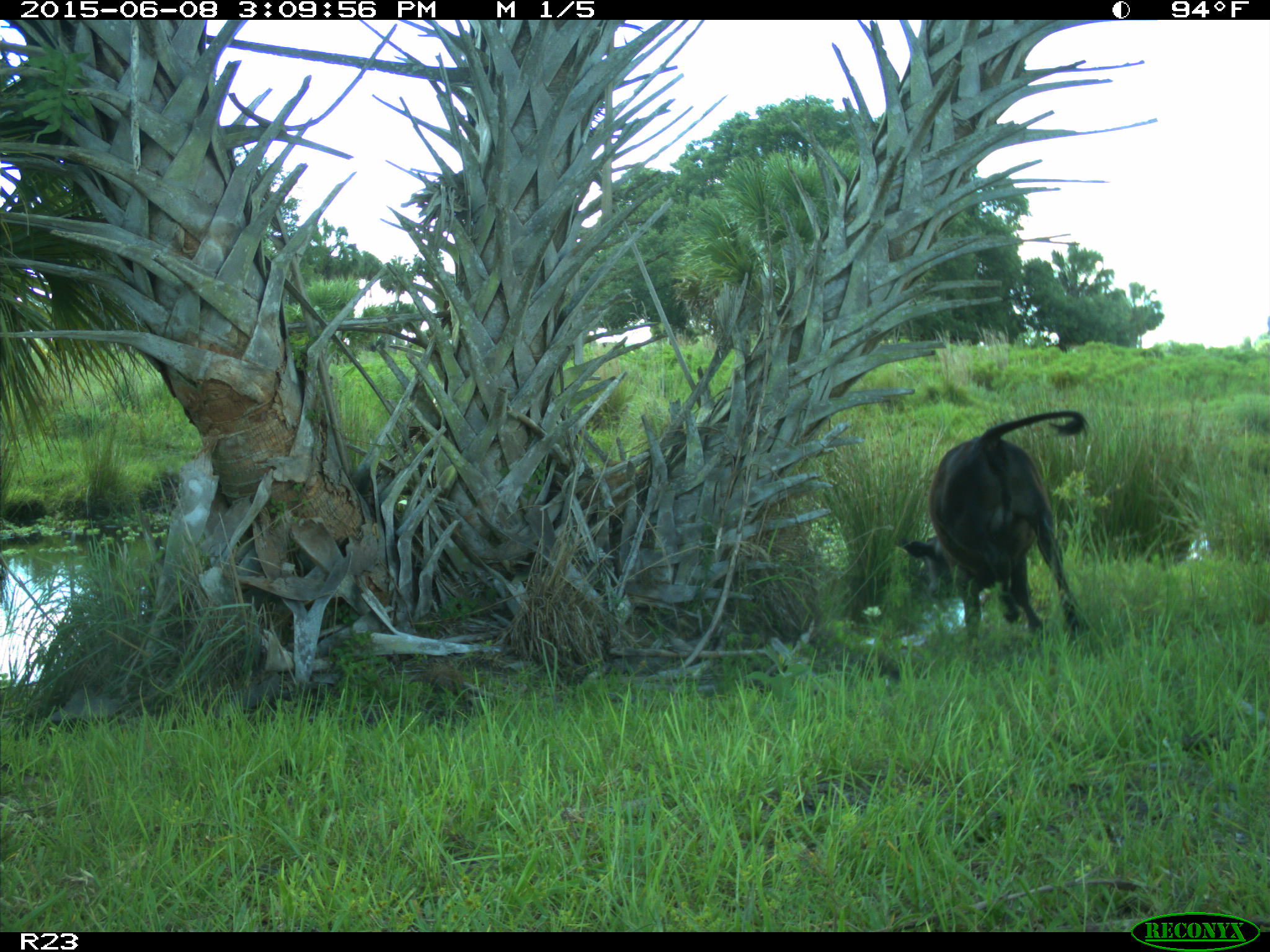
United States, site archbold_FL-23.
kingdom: Animalia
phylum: Chordata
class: Mammalia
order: Artiodactyla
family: Bovidae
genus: Bos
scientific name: Bos taurus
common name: domestic cow